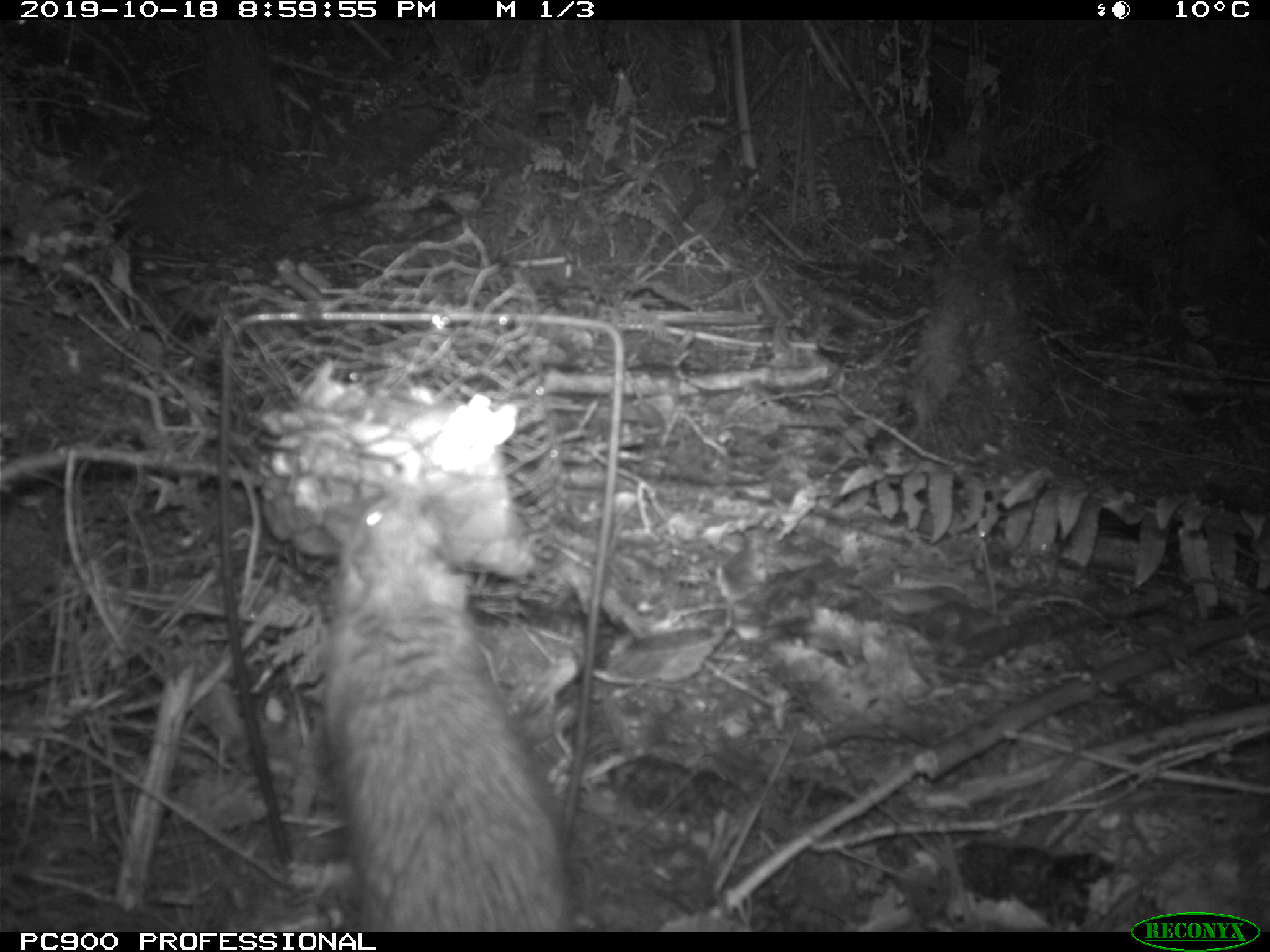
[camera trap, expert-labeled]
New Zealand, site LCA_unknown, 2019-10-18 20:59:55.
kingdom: Animalia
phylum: Chordata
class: Mammalia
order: Rodentia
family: Muridae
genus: Rattus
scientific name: Rattus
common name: rat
Rat (Rattus).